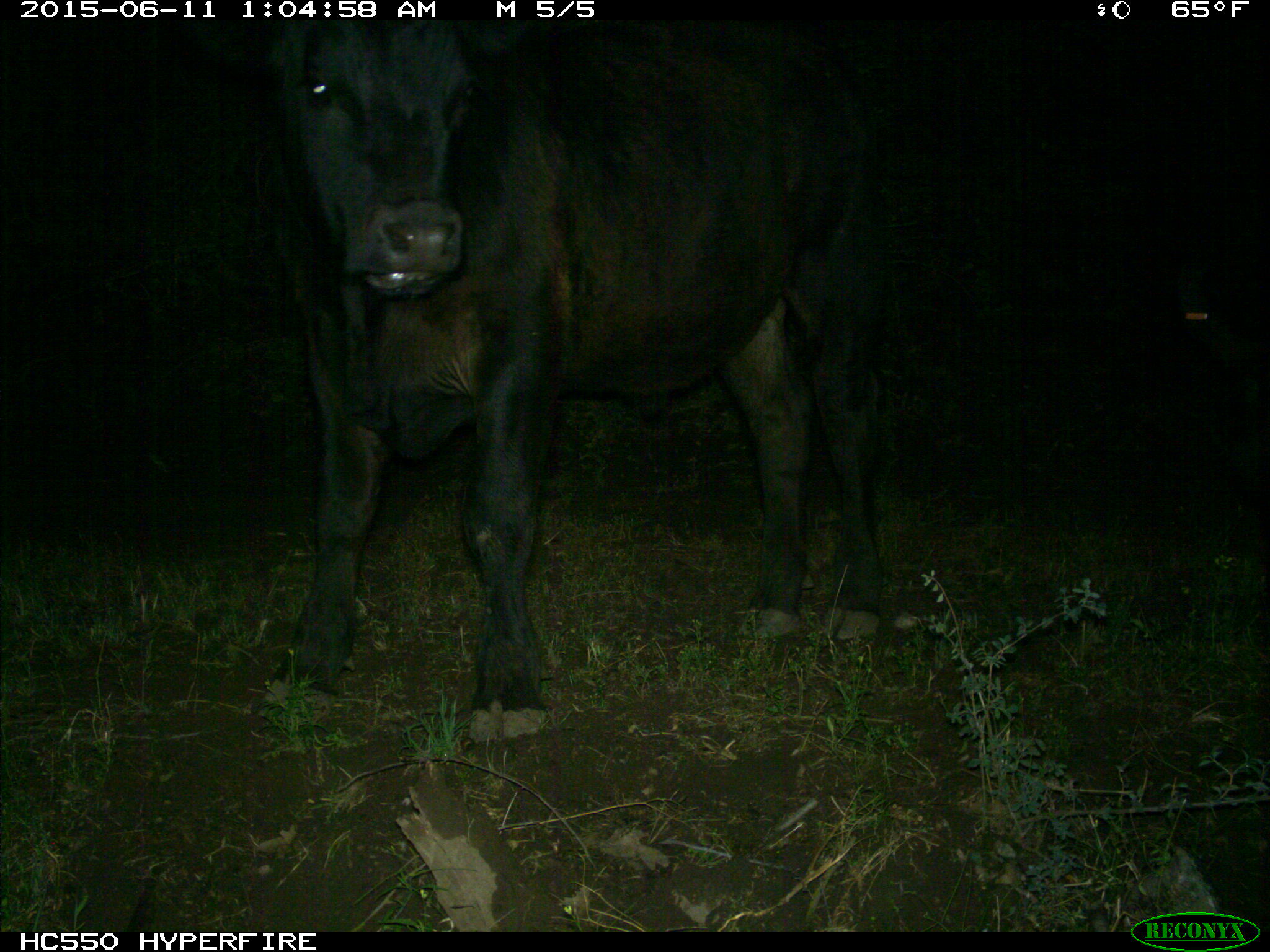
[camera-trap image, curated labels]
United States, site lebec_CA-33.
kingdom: Animalia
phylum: Chordata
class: Mammalia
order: Artiodactyla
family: Bovidae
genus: Bos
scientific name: Bos taurus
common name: domestic cow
Bos taurus (domestic cow).